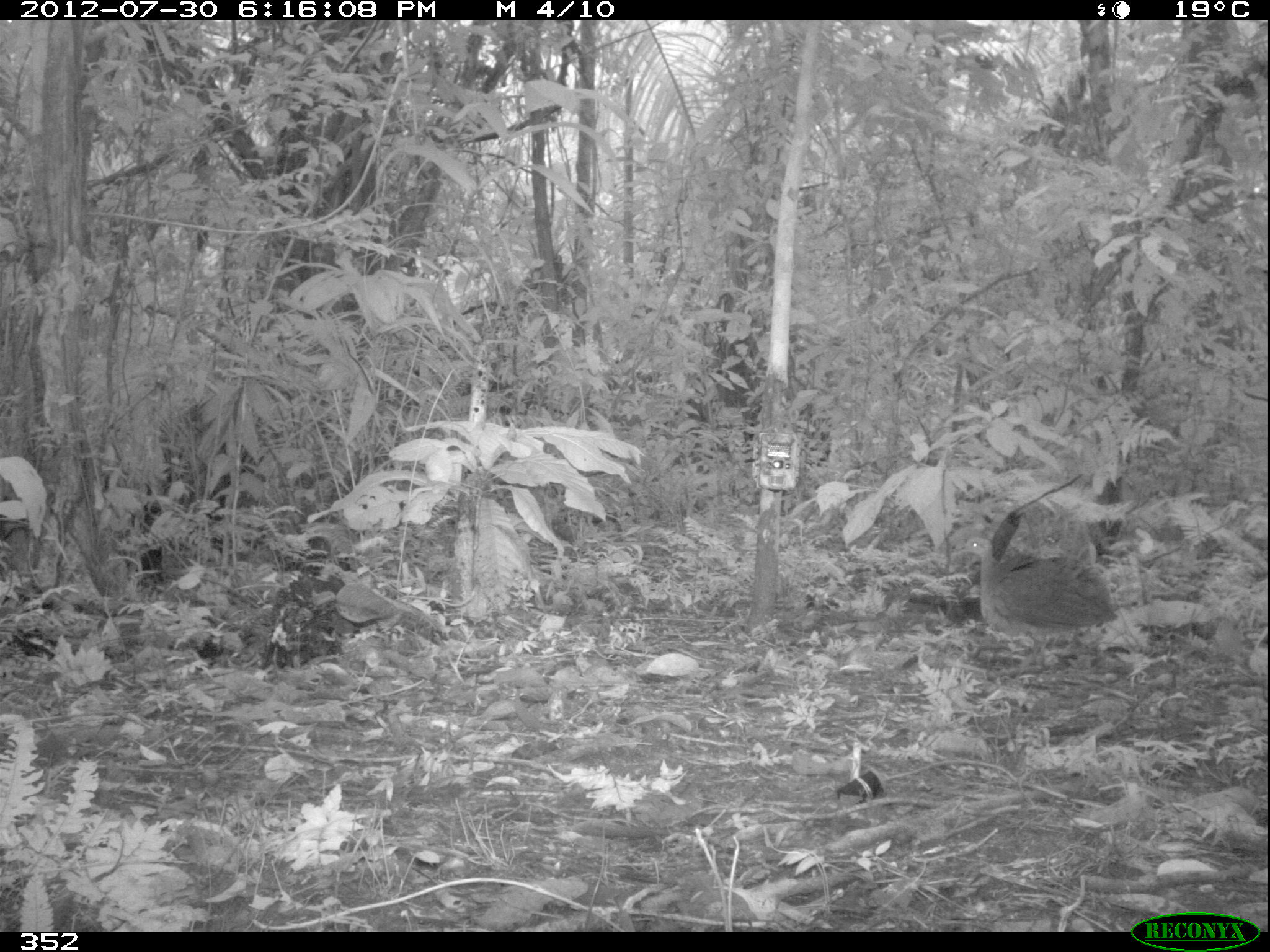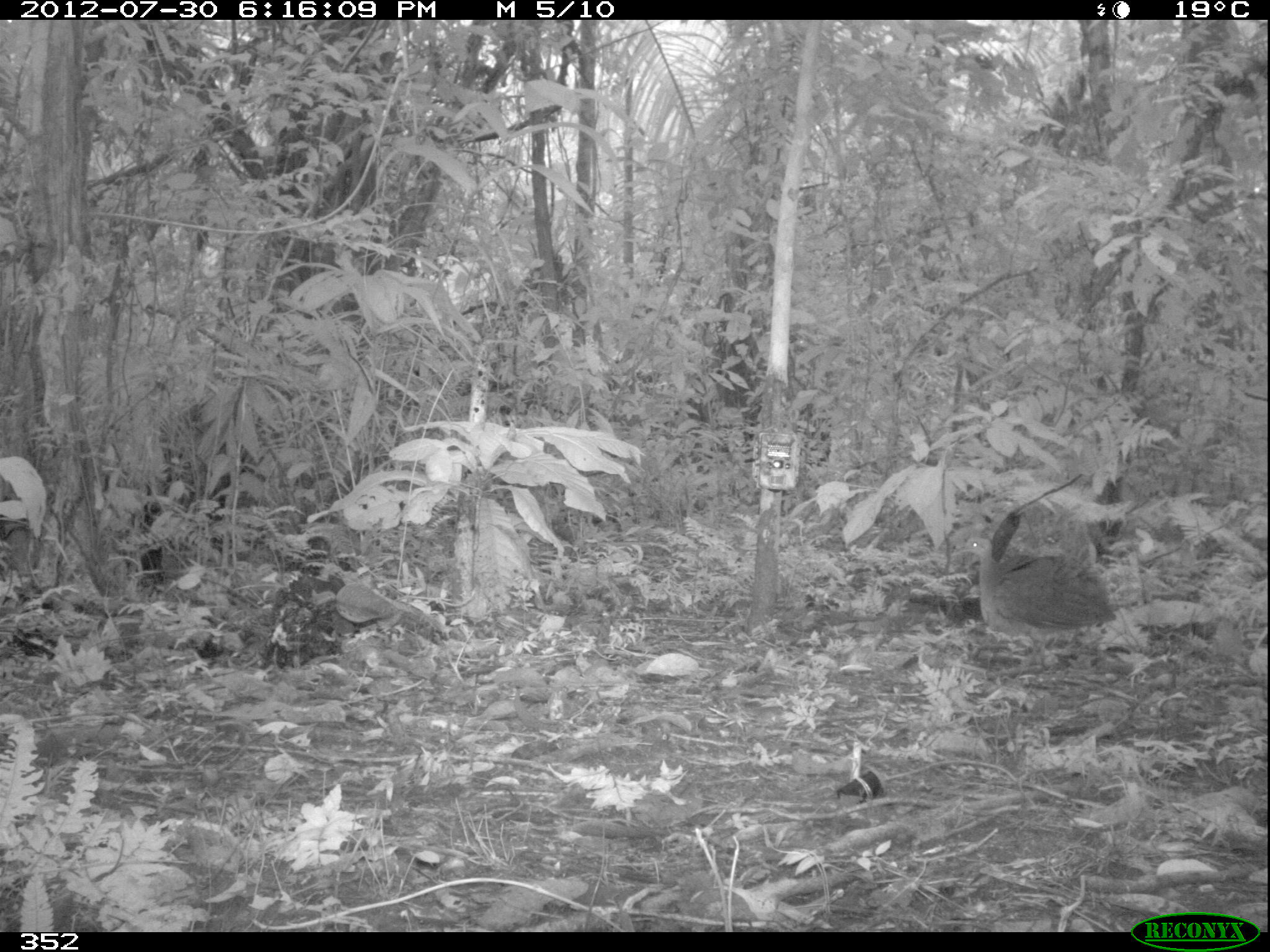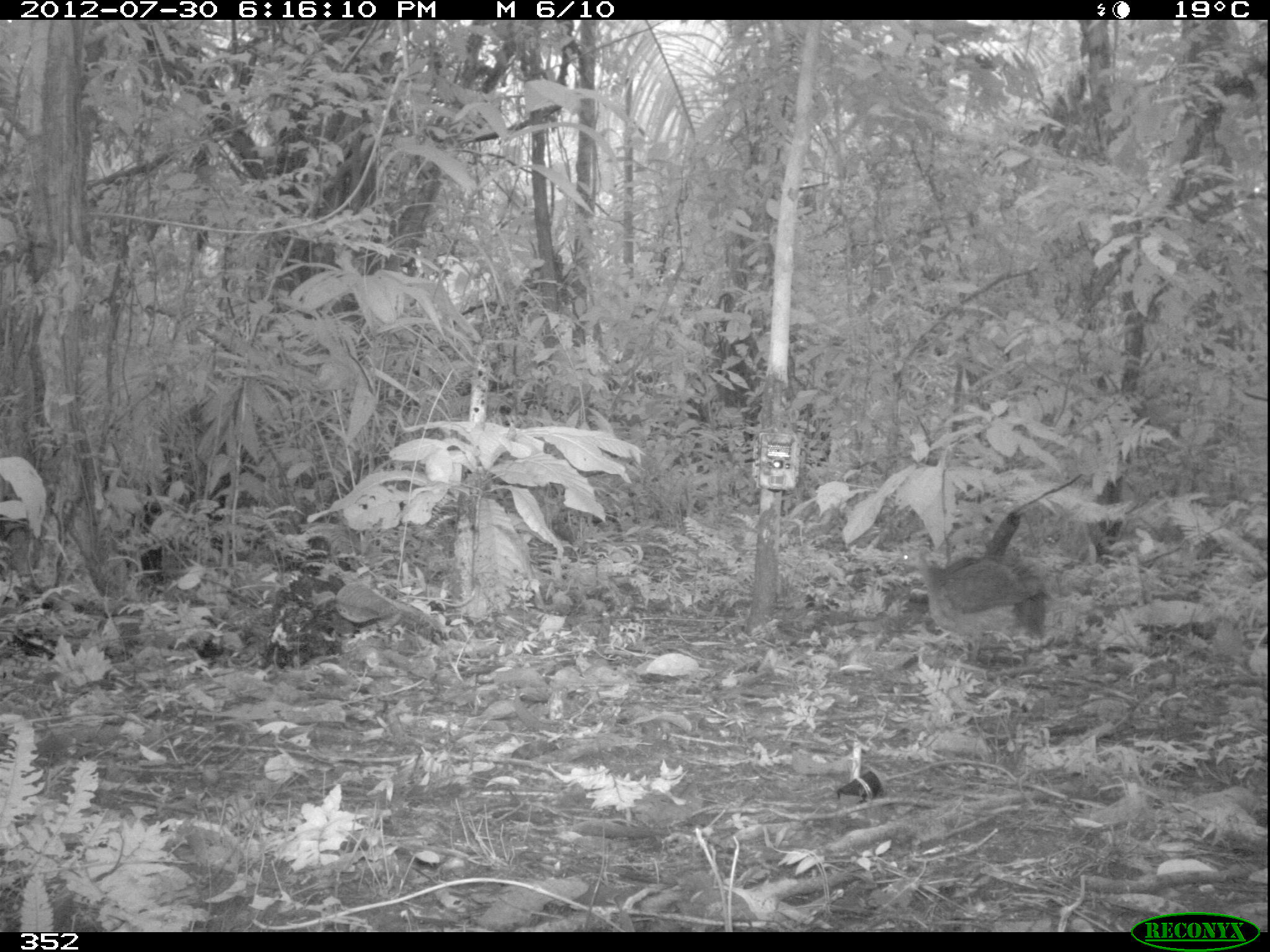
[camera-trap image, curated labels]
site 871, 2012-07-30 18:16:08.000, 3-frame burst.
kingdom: Animalia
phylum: Chordata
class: Aves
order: Galliformes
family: Phasianidae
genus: Alectoris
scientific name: Alectoris rufa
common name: red-legged partridge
Alectoris rufa (red-legged partridge).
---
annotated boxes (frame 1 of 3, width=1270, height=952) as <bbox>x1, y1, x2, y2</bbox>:
alectoris rufa: <bbox>958, 535, 1120, 662</bbox>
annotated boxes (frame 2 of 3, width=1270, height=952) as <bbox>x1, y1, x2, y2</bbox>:
alectoris rufa: <bbox>950, 535, 1116, 671</bbox>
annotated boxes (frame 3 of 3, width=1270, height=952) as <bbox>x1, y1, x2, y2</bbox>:
alectoris rufa: <bbox>893, 549, 1041, 668</bbox>